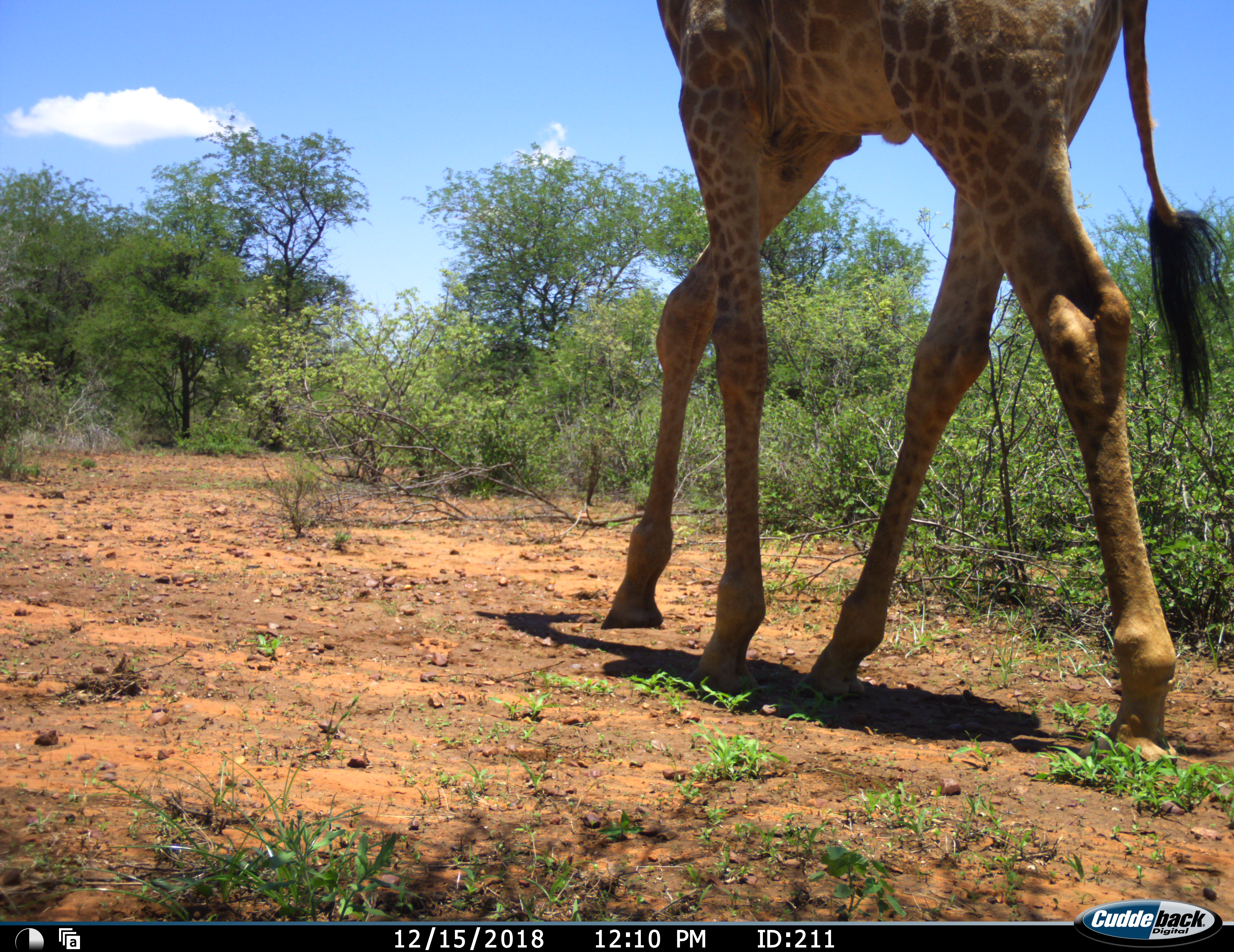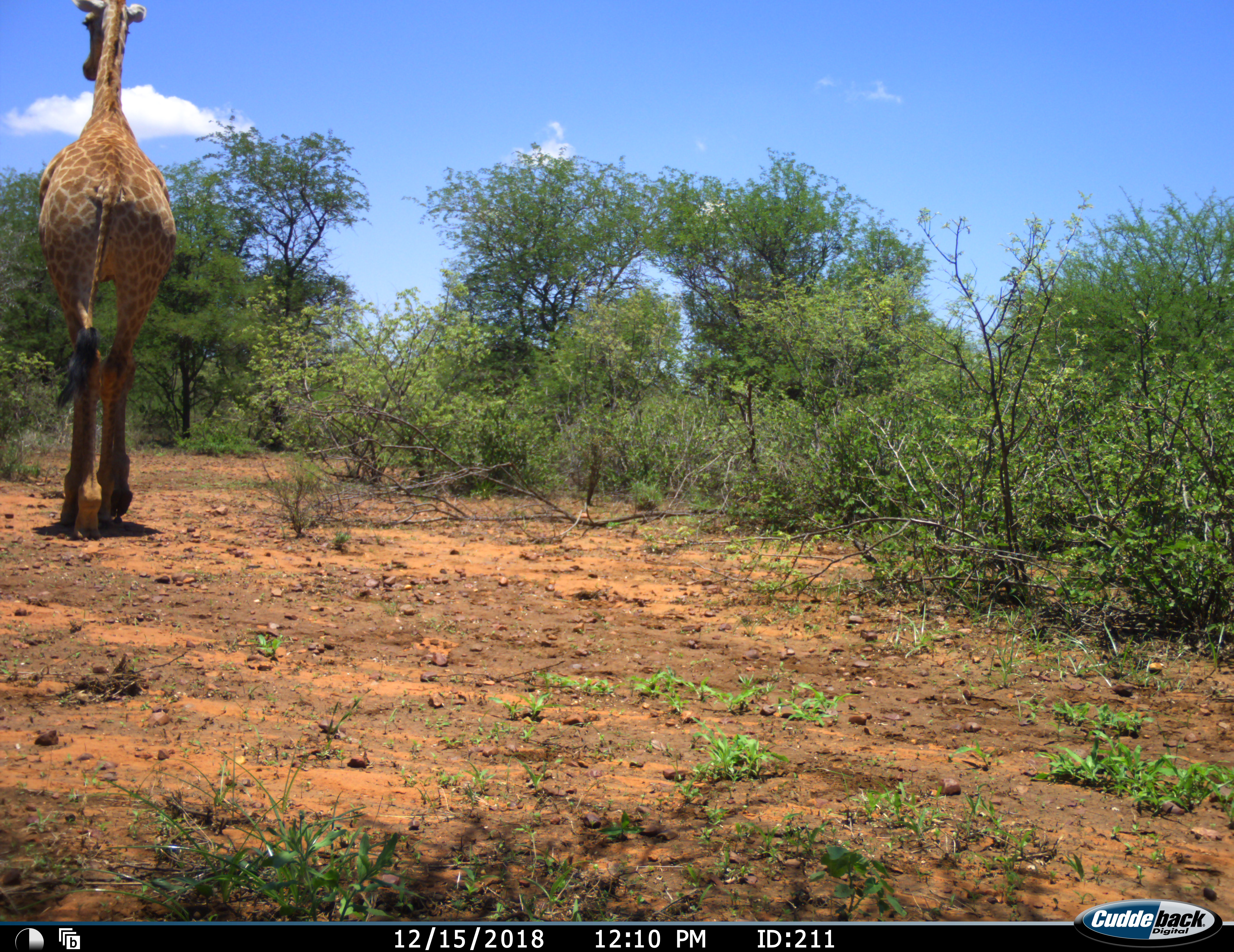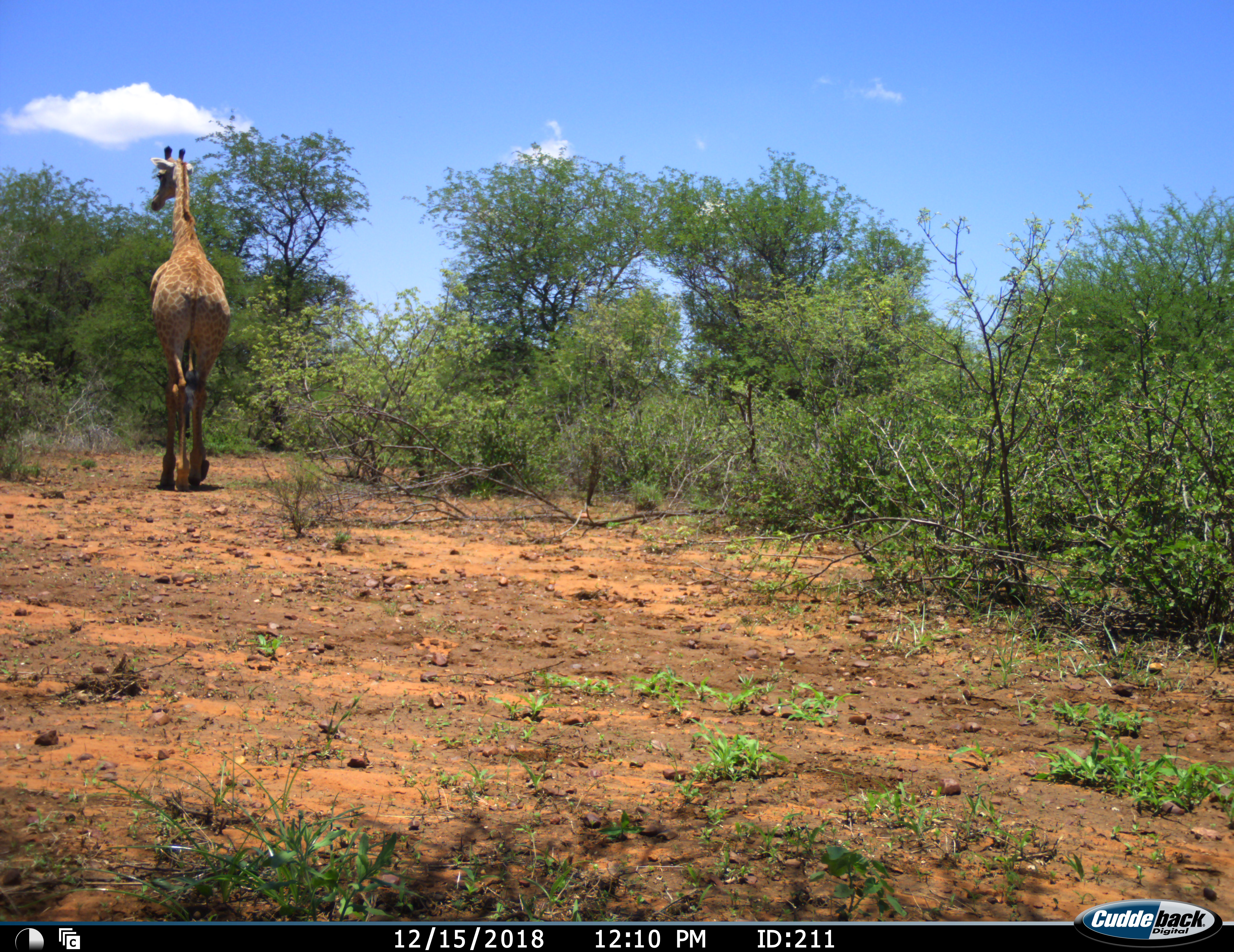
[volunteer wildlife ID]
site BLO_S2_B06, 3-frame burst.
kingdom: Animalia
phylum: Chordata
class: Mammalia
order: Artiodactyla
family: Giraffidae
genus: Giraffa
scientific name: Giraffa camelopardalis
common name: giraffe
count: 1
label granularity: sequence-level